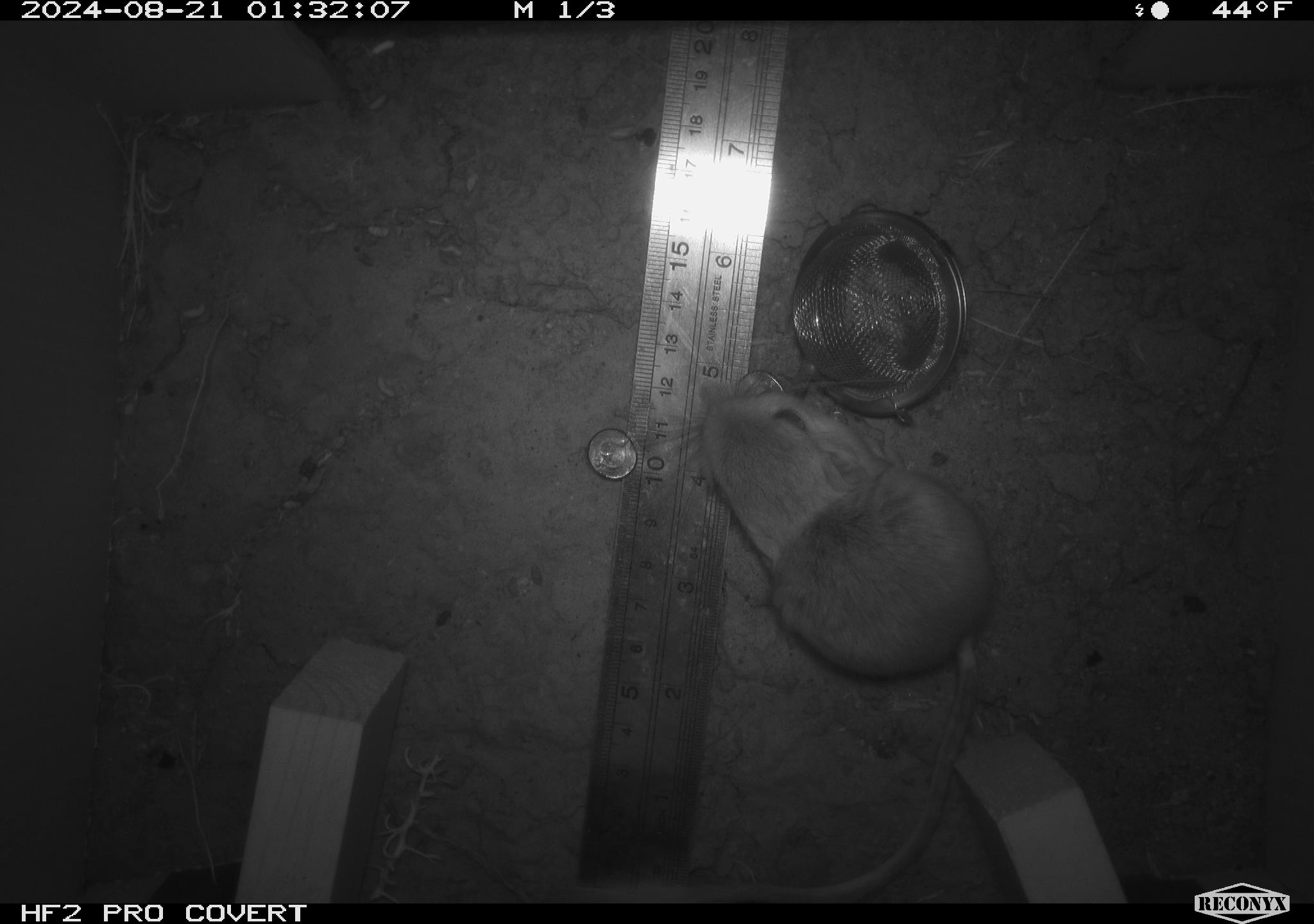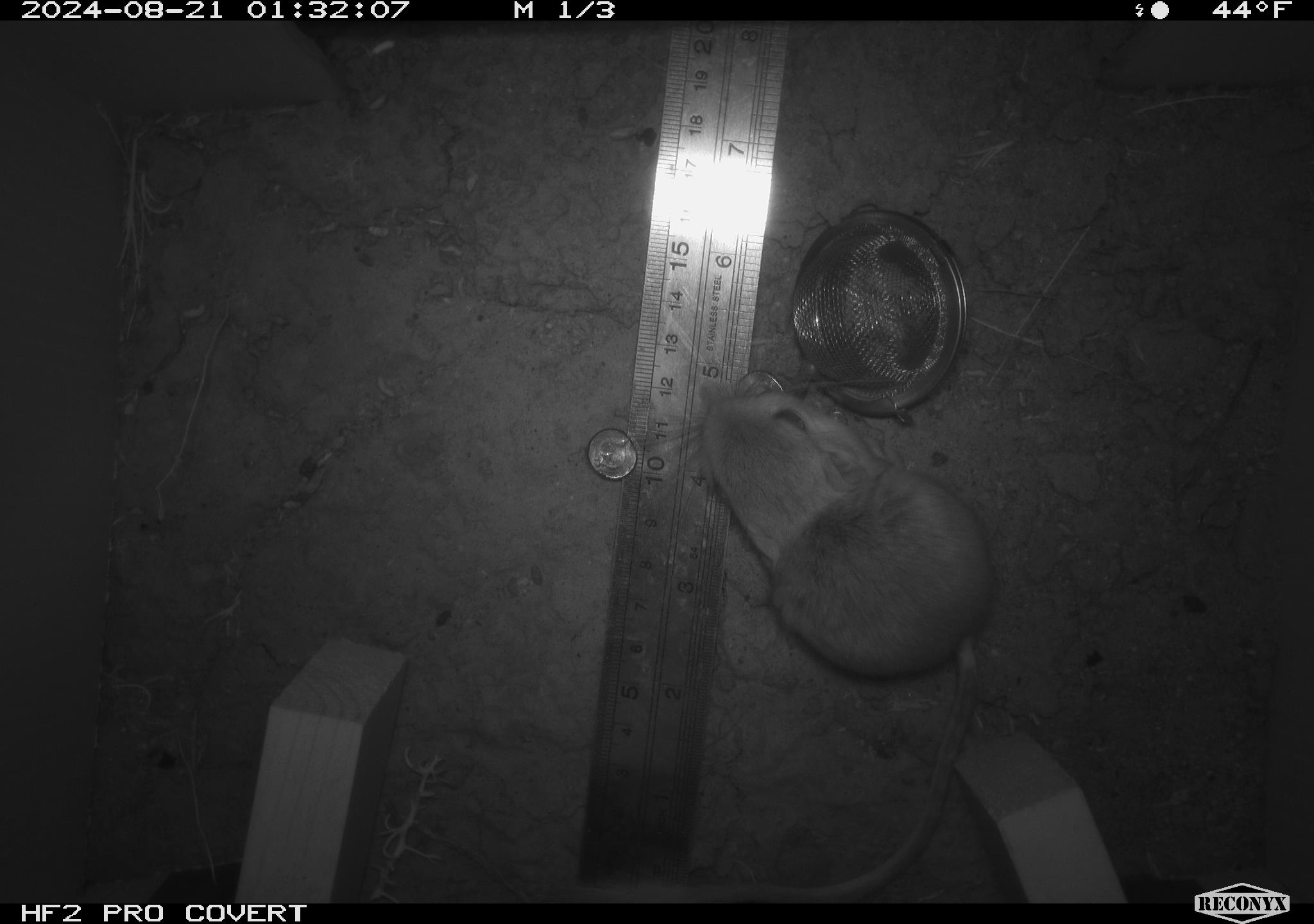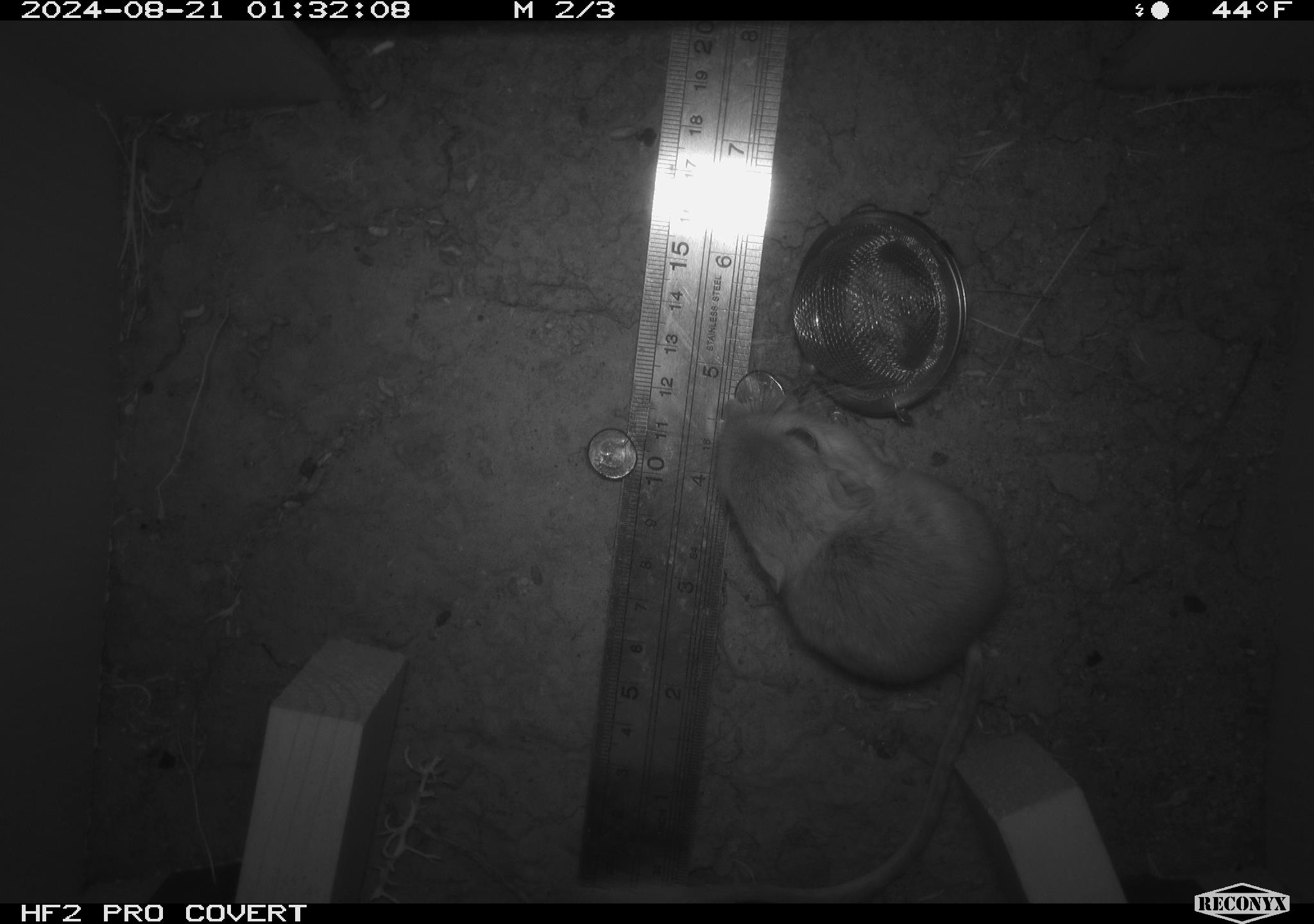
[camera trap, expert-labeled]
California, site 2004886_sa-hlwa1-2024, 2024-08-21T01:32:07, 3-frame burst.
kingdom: Animalia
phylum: Chordata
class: Mammalia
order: Rodentia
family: Heteromyidae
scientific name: Heteromyidae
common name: kangaroo rats and pocket mice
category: heteromyidae family